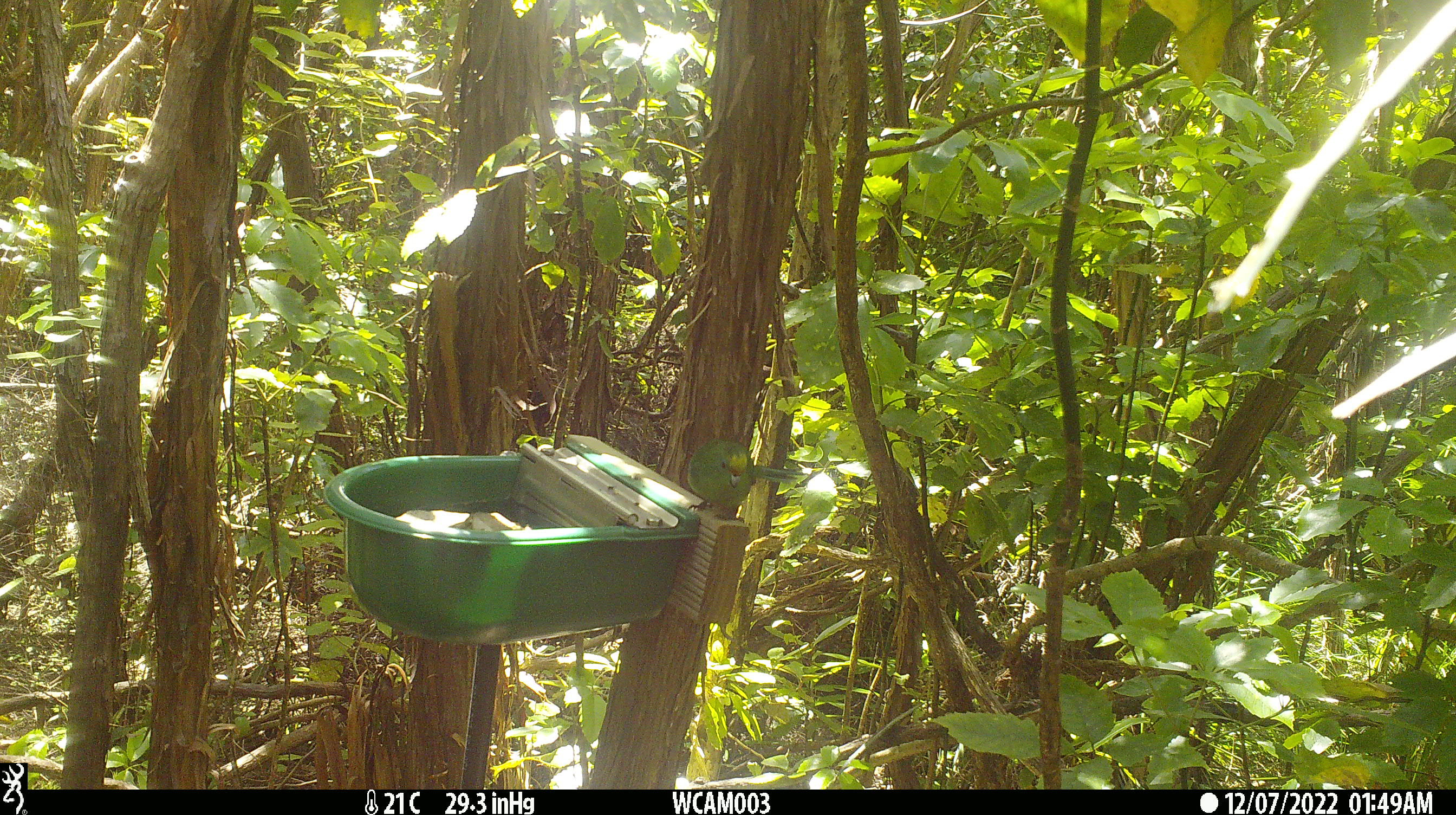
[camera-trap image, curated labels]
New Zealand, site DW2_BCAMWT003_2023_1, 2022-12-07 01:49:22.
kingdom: Animalia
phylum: Chordata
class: Aves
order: Psittaciformes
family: Psittaculidae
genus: Cyanoramphus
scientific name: Cyanoramphus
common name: parakeet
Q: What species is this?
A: Parakeet (Cyanoramphus).